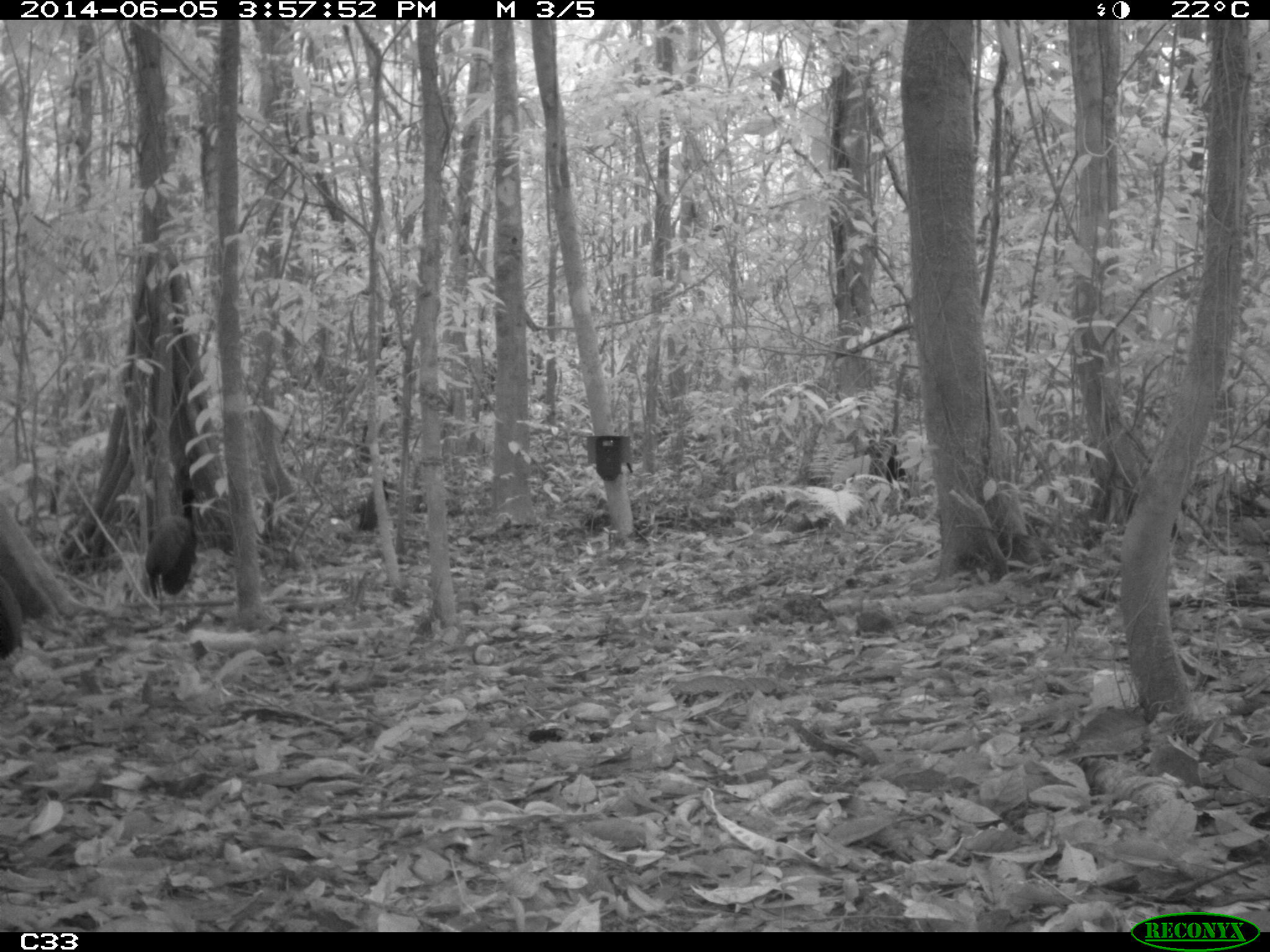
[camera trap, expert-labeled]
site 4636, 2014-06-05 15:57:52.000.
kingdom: Animalia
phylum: Chordata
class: Aves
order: Gruiformes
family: Psophiidae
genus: Psophia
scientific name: Psophia crepitans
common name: gray-winged trumpeter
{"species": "Psophia crepitans (gray-winged trumpeter)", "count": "6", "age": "adult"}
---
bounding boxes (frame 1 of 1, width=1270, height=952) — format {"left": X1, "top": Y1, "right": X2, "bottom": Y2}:
psophia crepitans: {"left": 144, "top": 485, "right": 198, "bottom": 625}; {"left": 0, "top": 575, "right": 24, "bottom": 664}; {"left": 358, "top": 479, "right": 389, "bottom": 531}